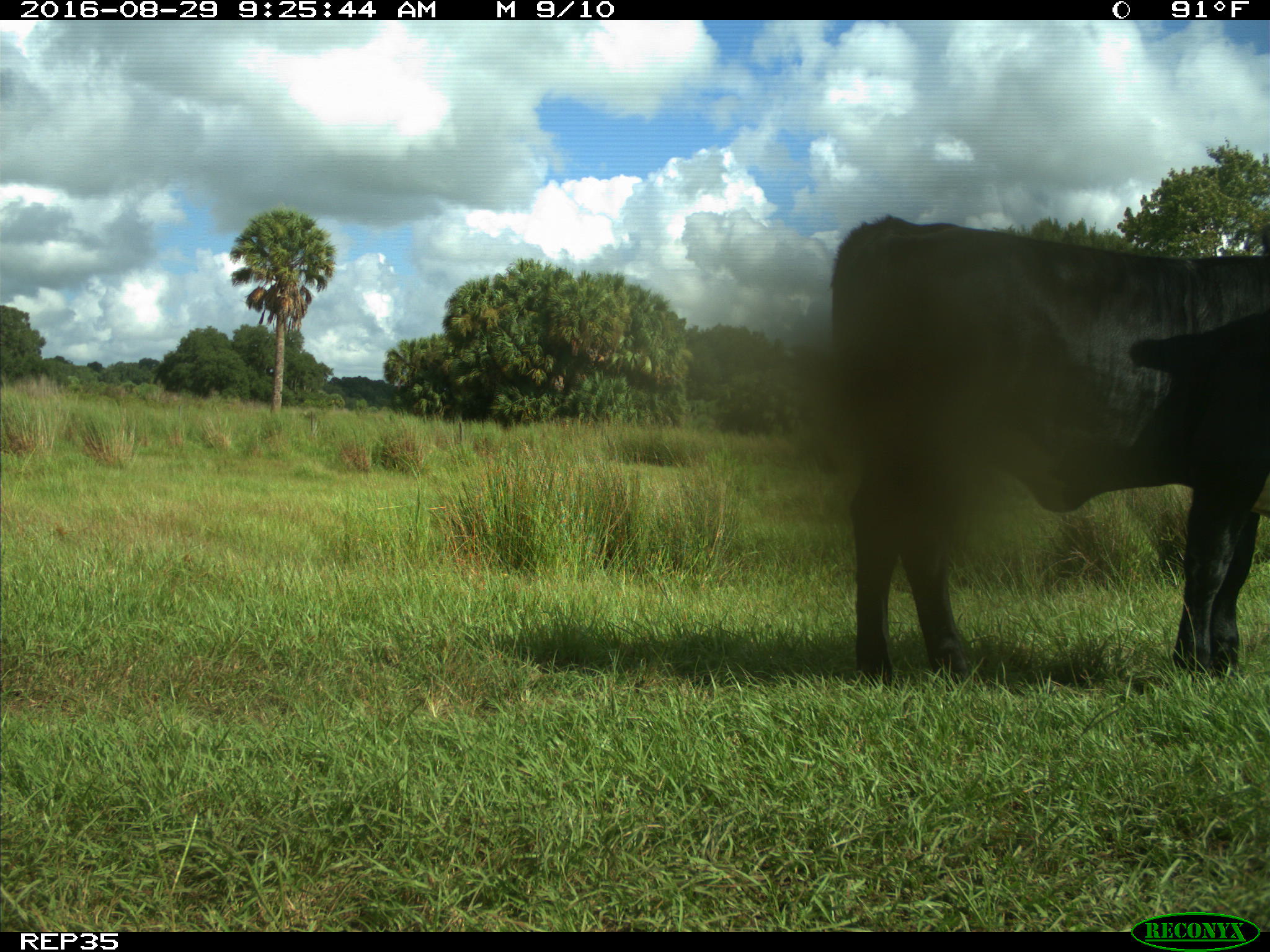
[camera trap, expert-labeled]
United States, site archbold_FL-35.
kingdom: Animalia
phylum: Chordata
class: Mammalia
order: Artiodactyla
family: Bovidae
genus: Bos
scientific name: Bos taurus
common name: domestic cow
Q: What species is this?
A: Bos taurus (domestic cow).